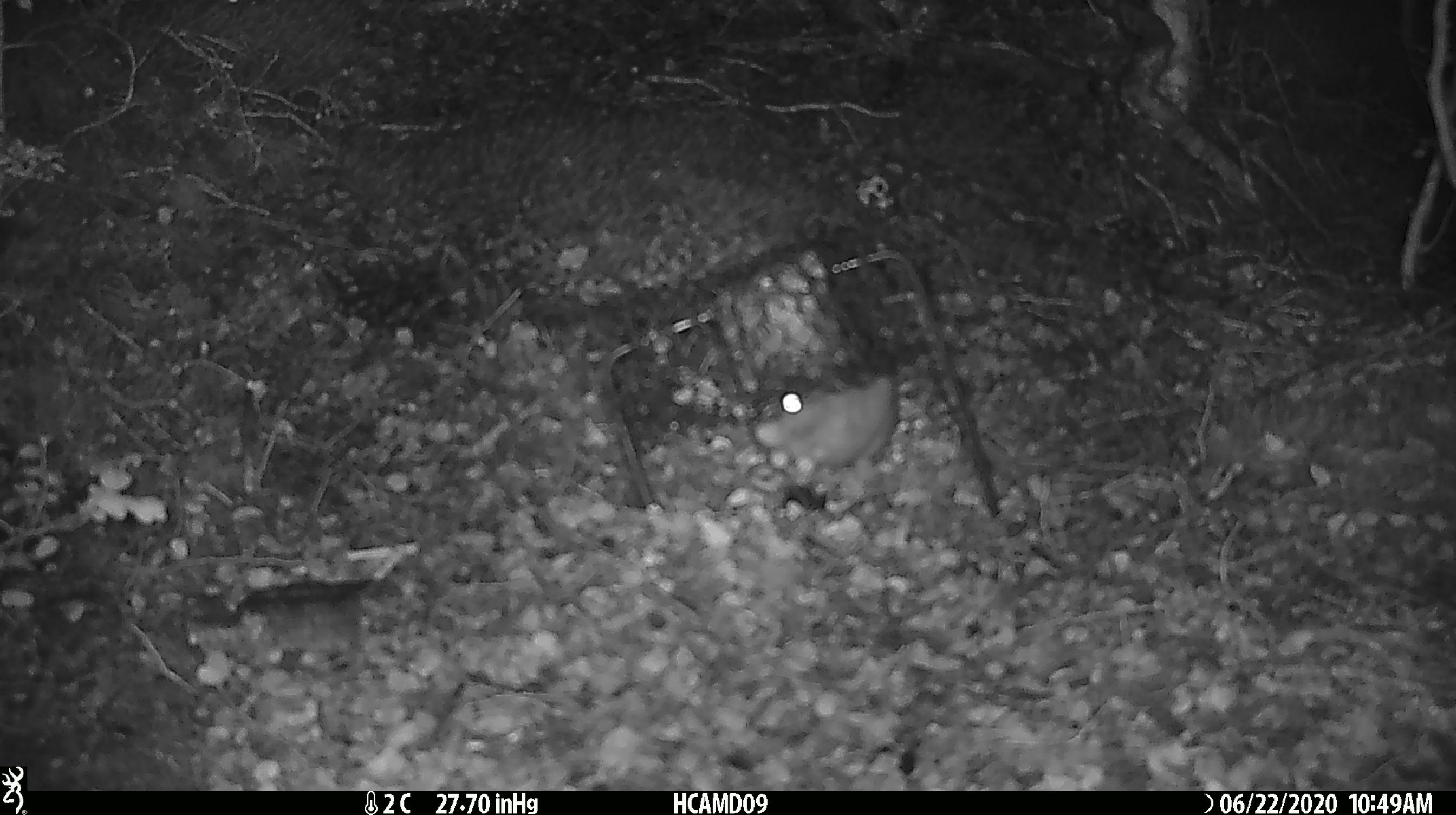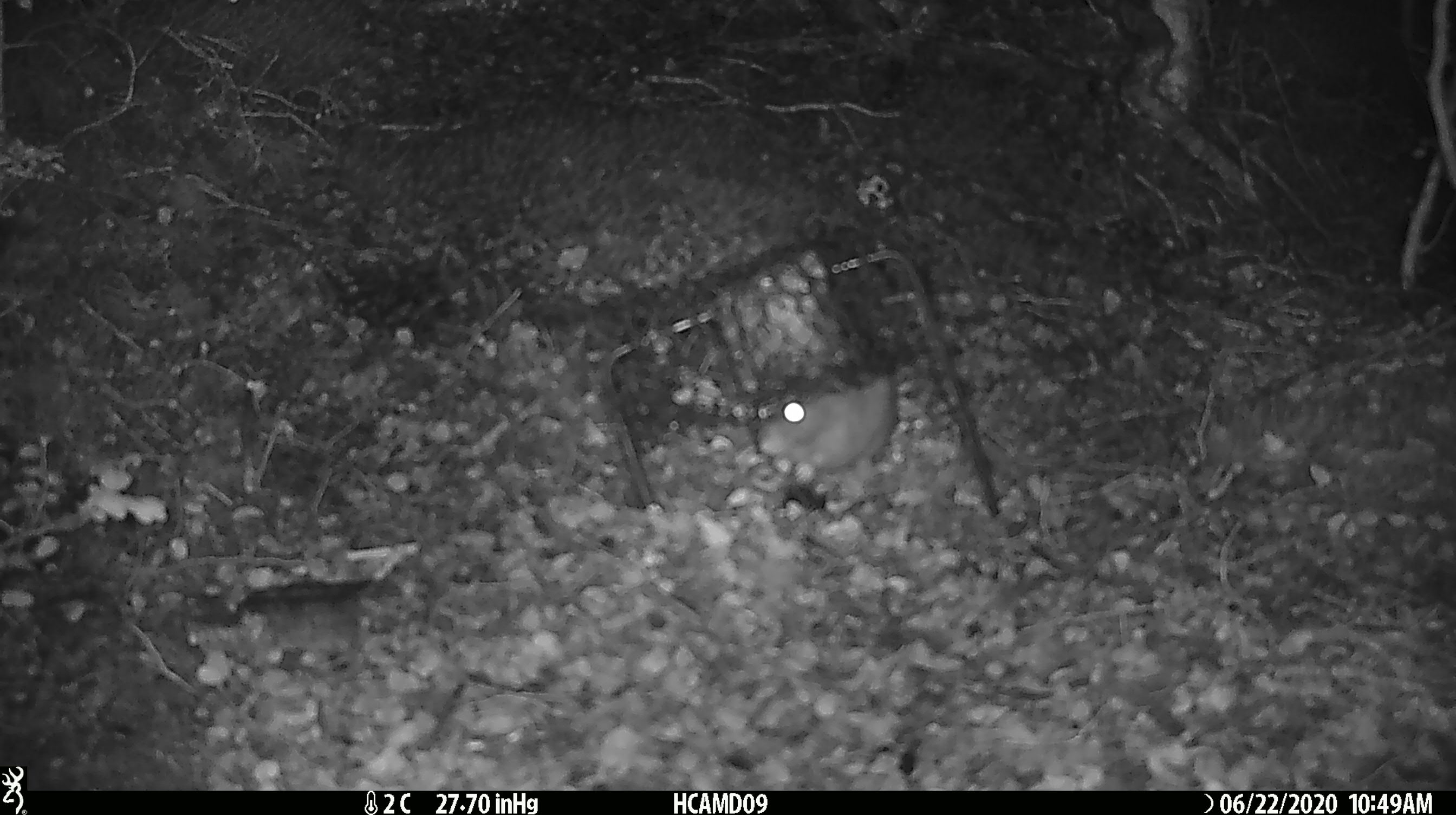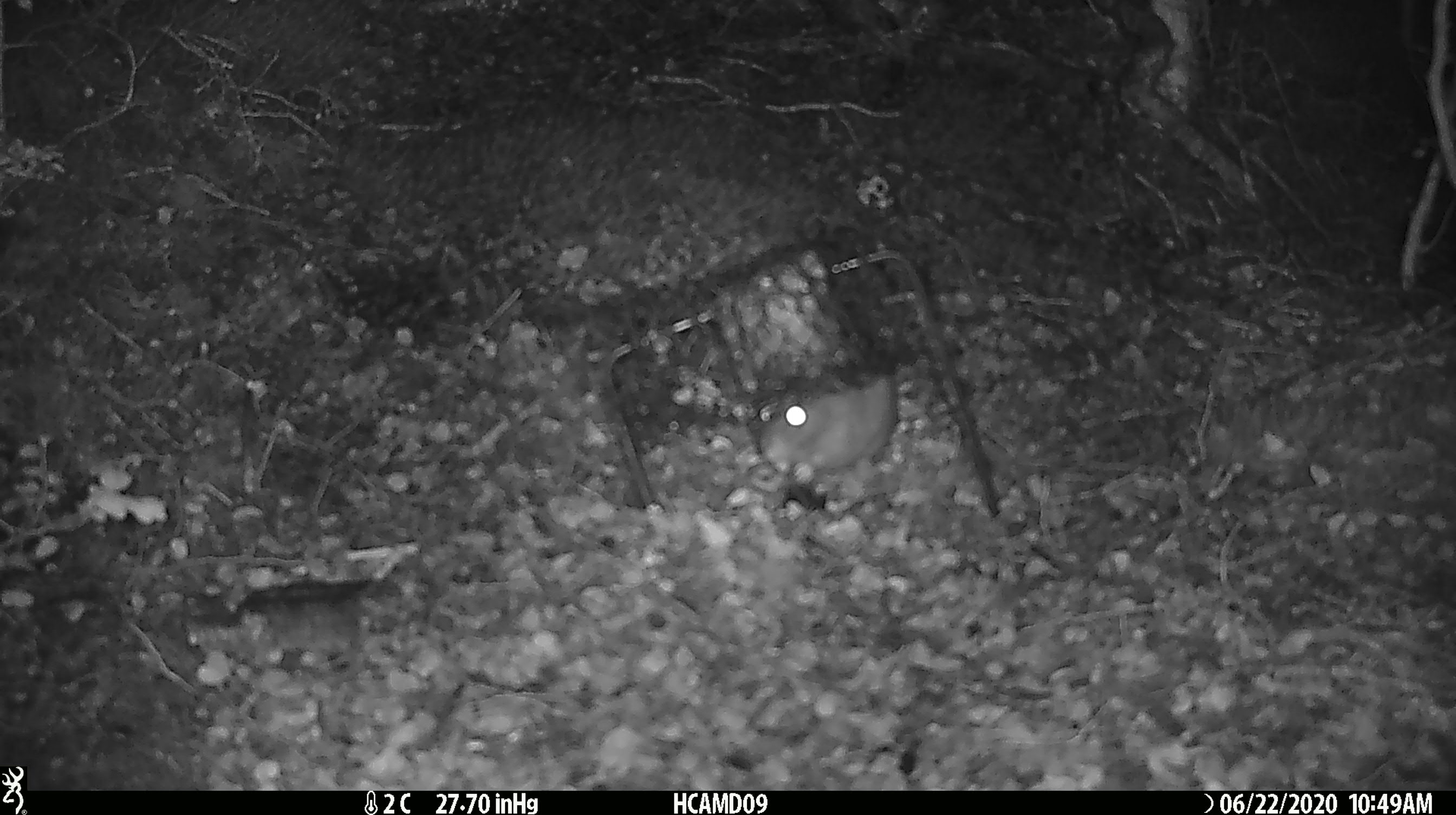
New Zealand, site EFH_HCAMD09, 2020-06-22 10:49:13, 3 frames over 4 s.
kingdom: Animalia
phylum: Chordata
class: Mammalia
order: Rodentia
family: Muridae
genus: Rattus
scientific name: Rattus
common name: rat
Rat (Rattus).